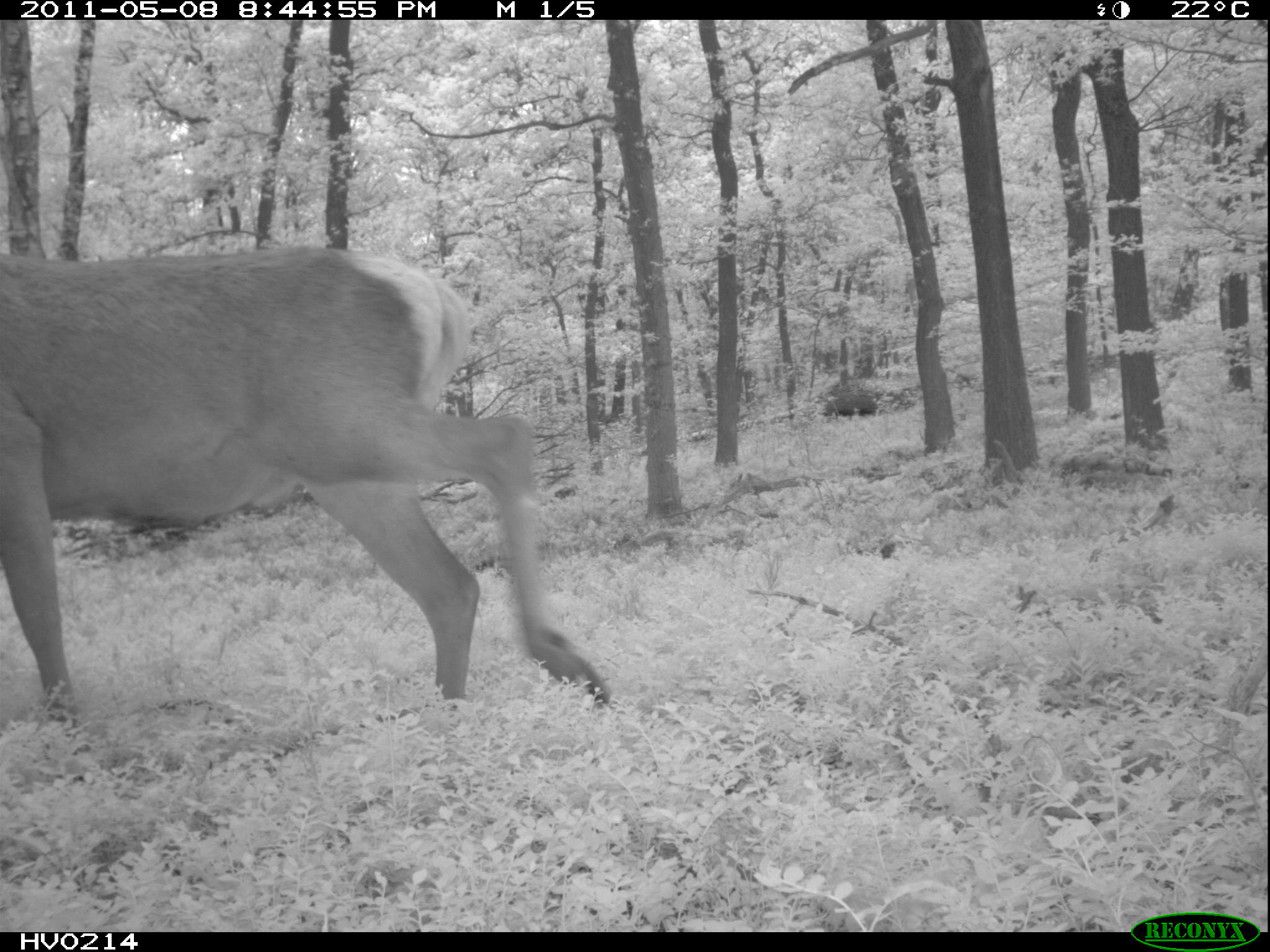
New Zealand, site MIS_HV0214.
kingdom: Animalia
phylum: Chordata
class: Mammalia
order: Artiodactyla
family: Cervidae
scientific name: Cervidae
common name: deer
Deer (Cervidae).